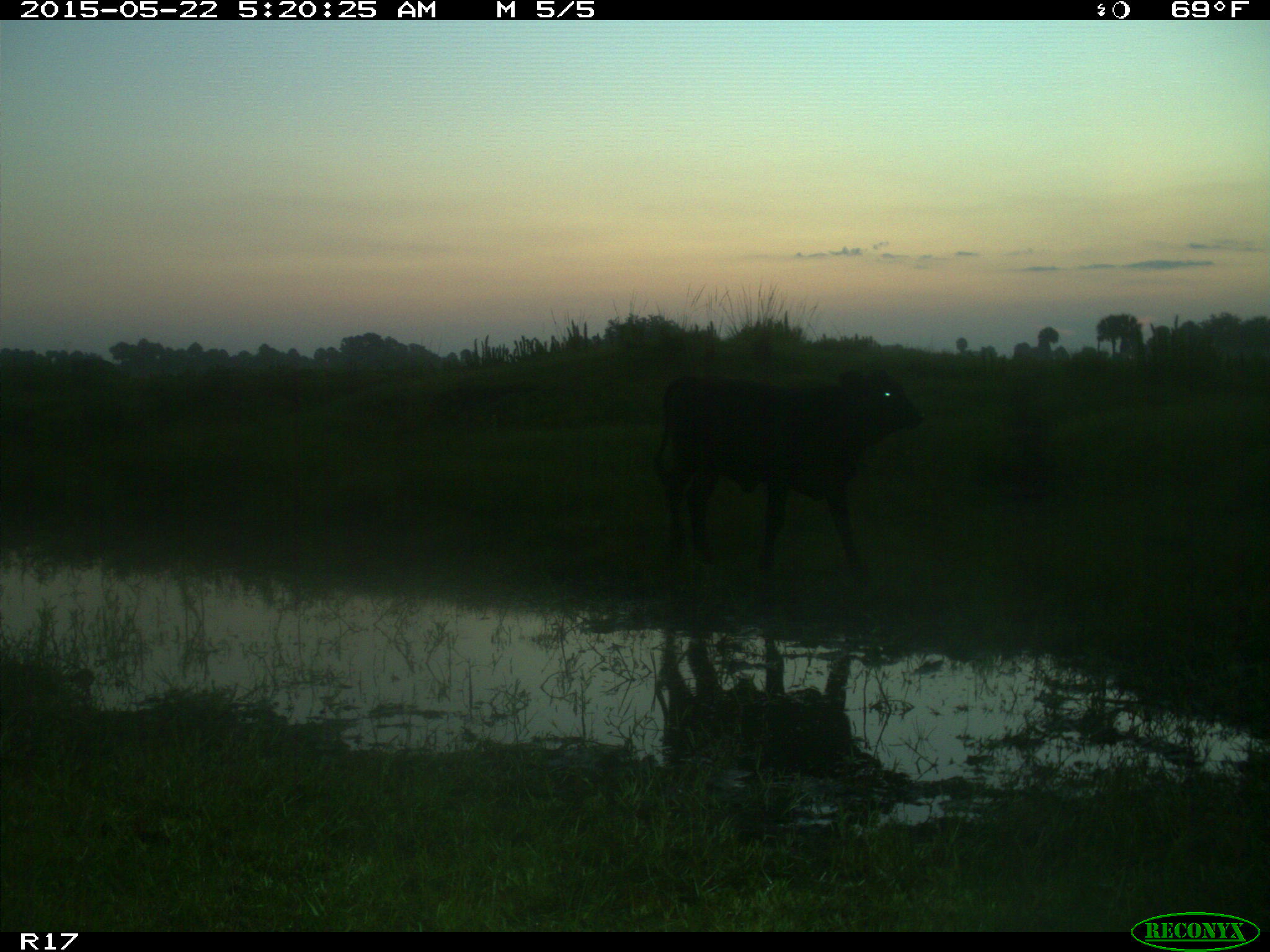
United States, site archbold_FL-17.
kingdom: Animalia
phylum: Chordata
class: Mammalia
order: Artiodactyla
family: Bovidae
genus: Bos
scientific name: Bos taurus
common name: domestic cow